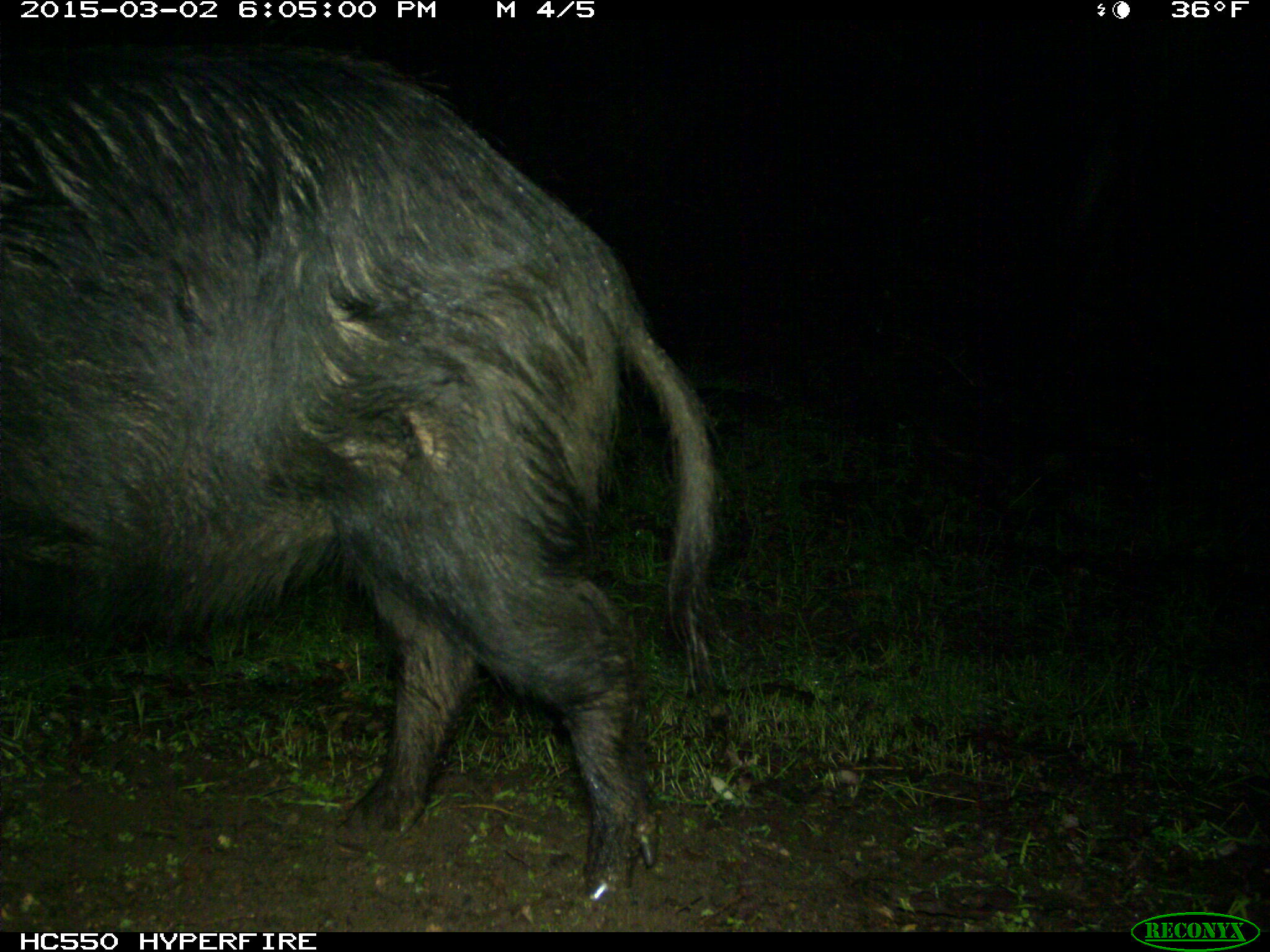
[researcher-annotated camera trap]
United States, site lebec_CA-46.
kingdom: Animalia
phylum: Chordata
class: Mammalia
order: Artiodactyla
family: Suidae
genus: Sus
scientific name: Sus scrofa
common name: wild boar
Sus scrofa (wild boar).